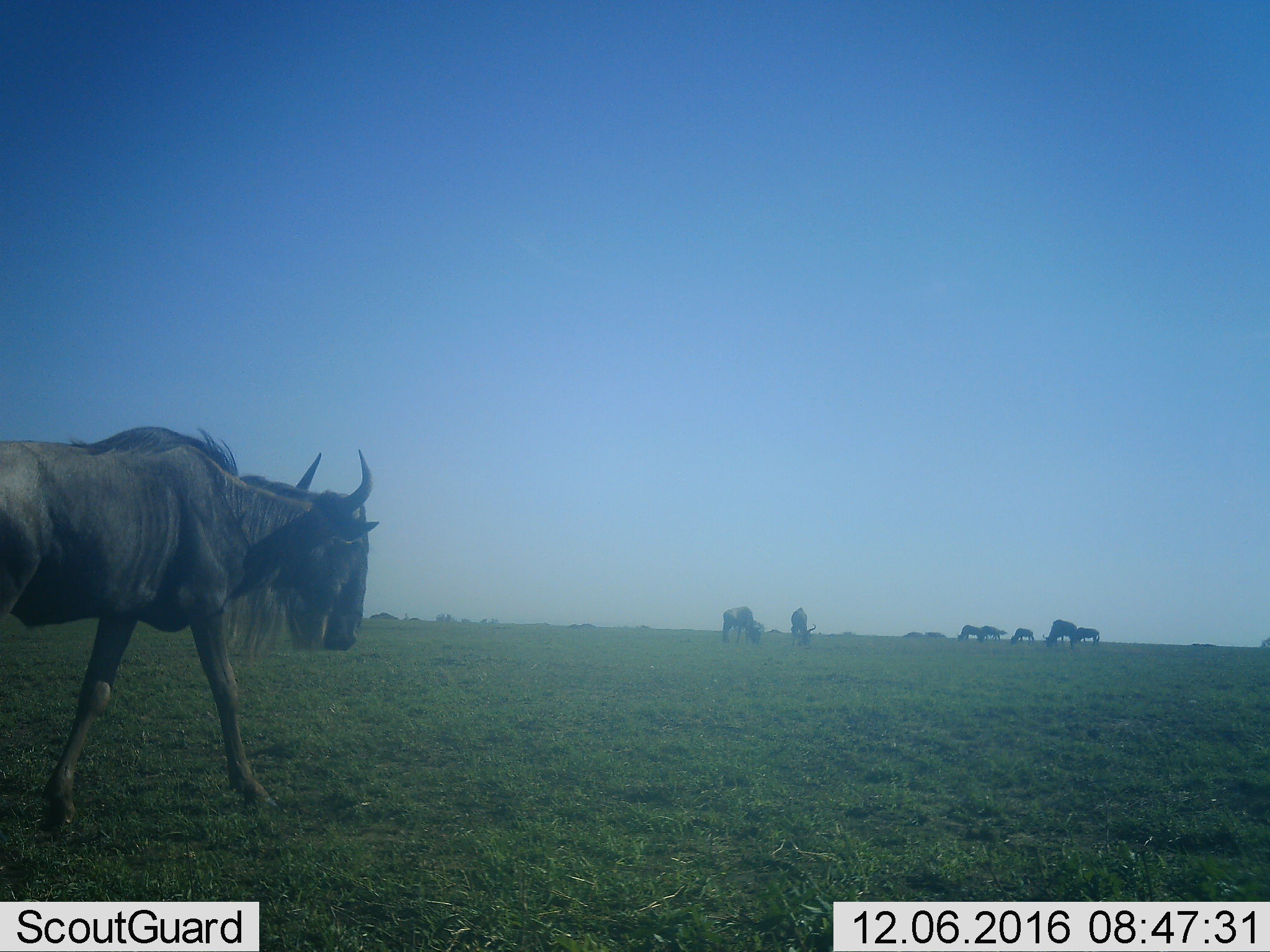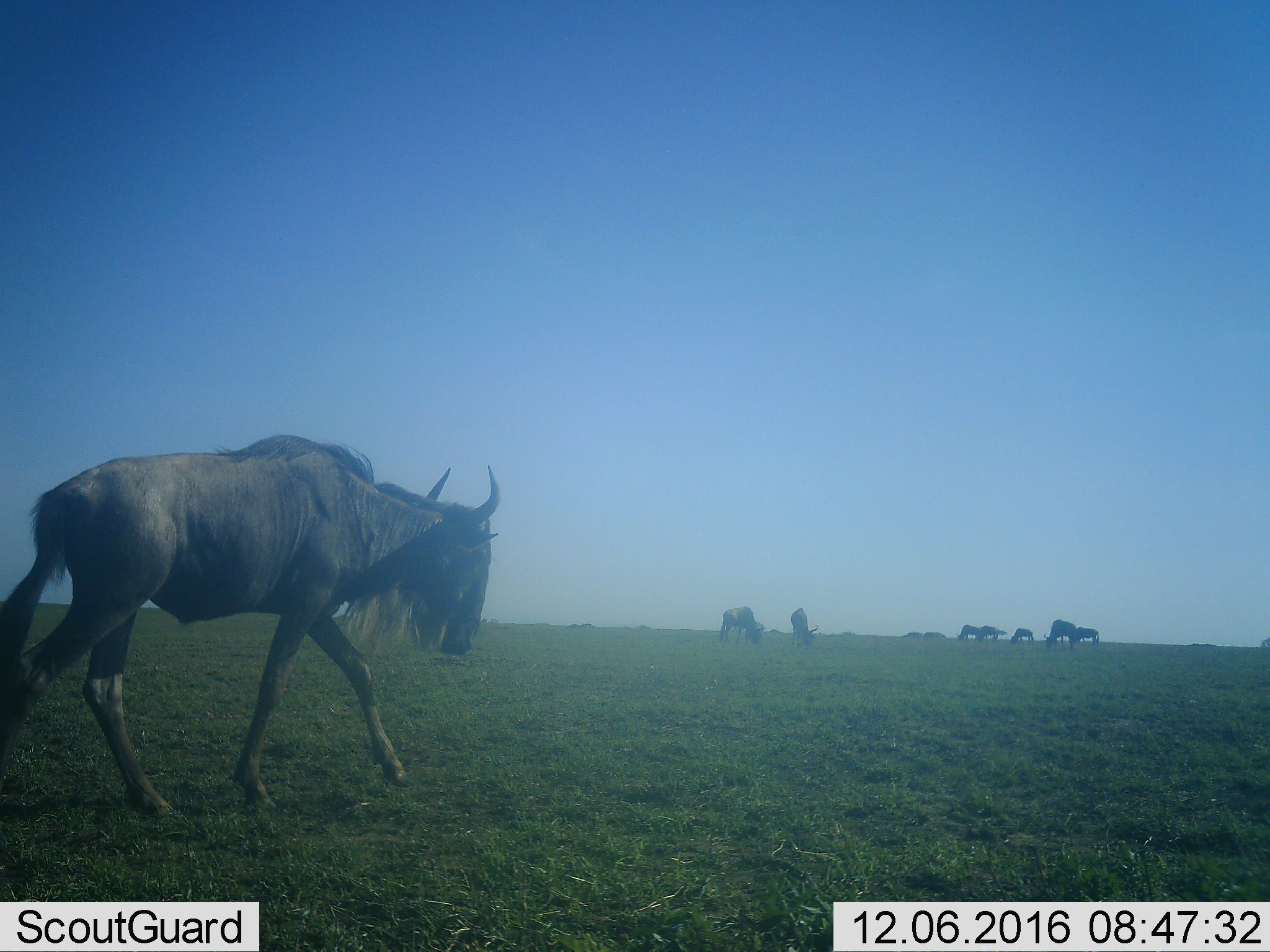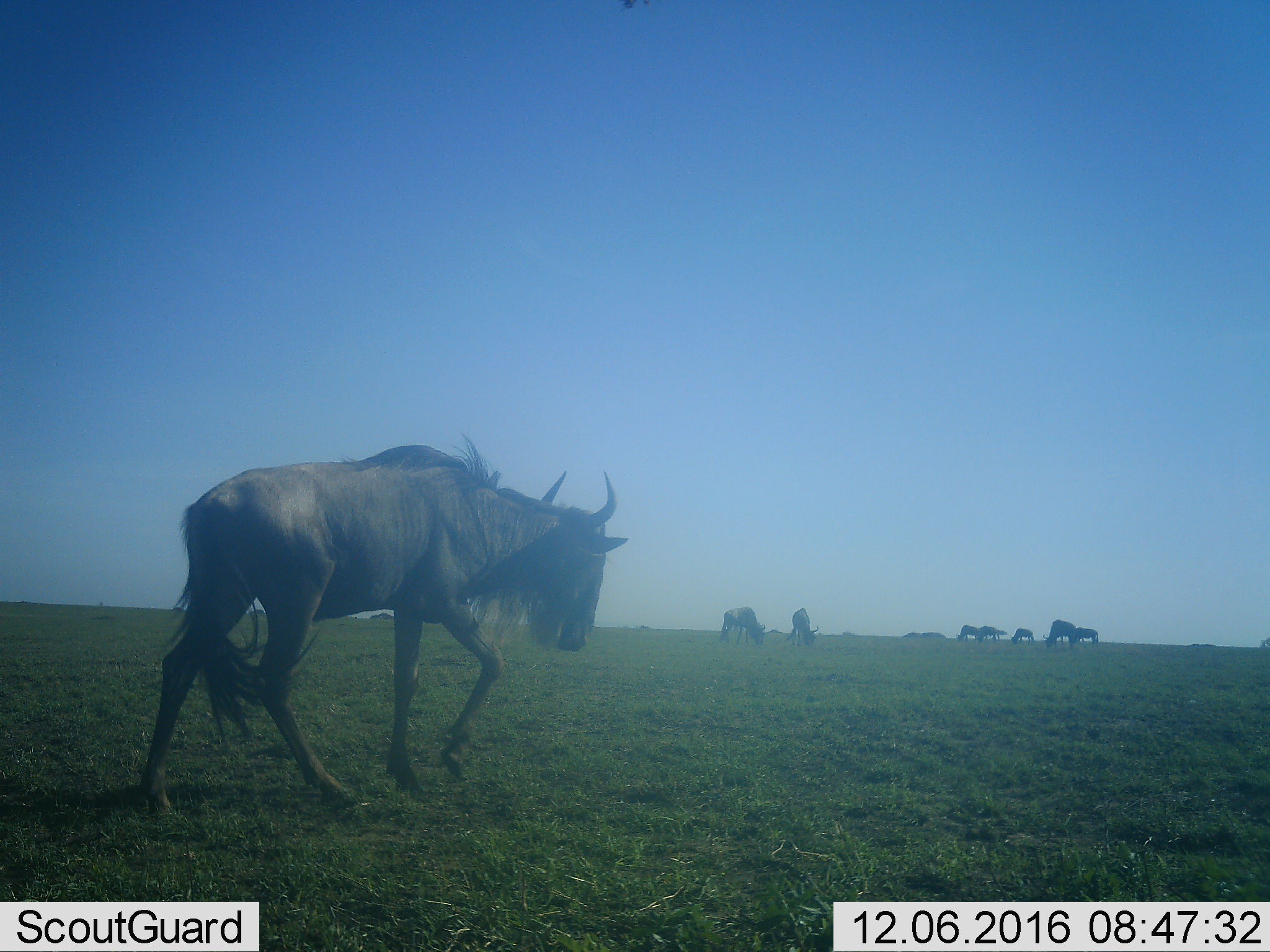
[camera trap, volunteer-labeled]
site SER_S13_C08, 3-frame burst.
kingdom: Animalia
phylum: Chordata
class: Mammalia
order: Artiodactyla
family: Bovidae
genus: Connochaetes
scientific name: Connochaetes taurinus taurinus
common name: blue wildebeest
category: wildebeestblue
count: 10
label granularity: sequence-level